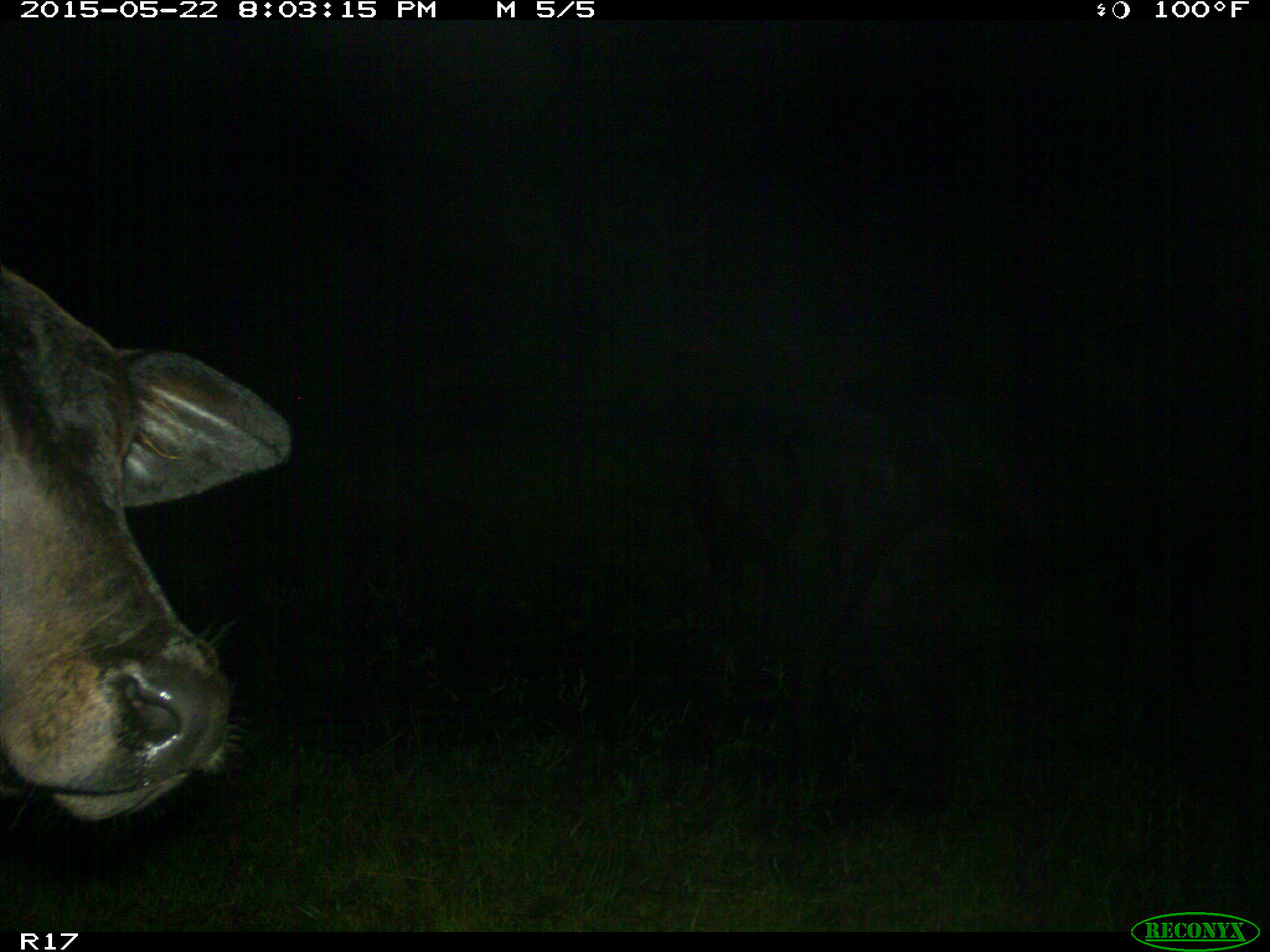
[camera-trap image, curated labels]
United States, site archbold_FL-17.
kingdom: Animalia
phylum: Chordata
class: Mammalia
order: Artiodactyla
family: Bovidae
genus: Bos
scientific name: Bos taurus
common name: domestic cow